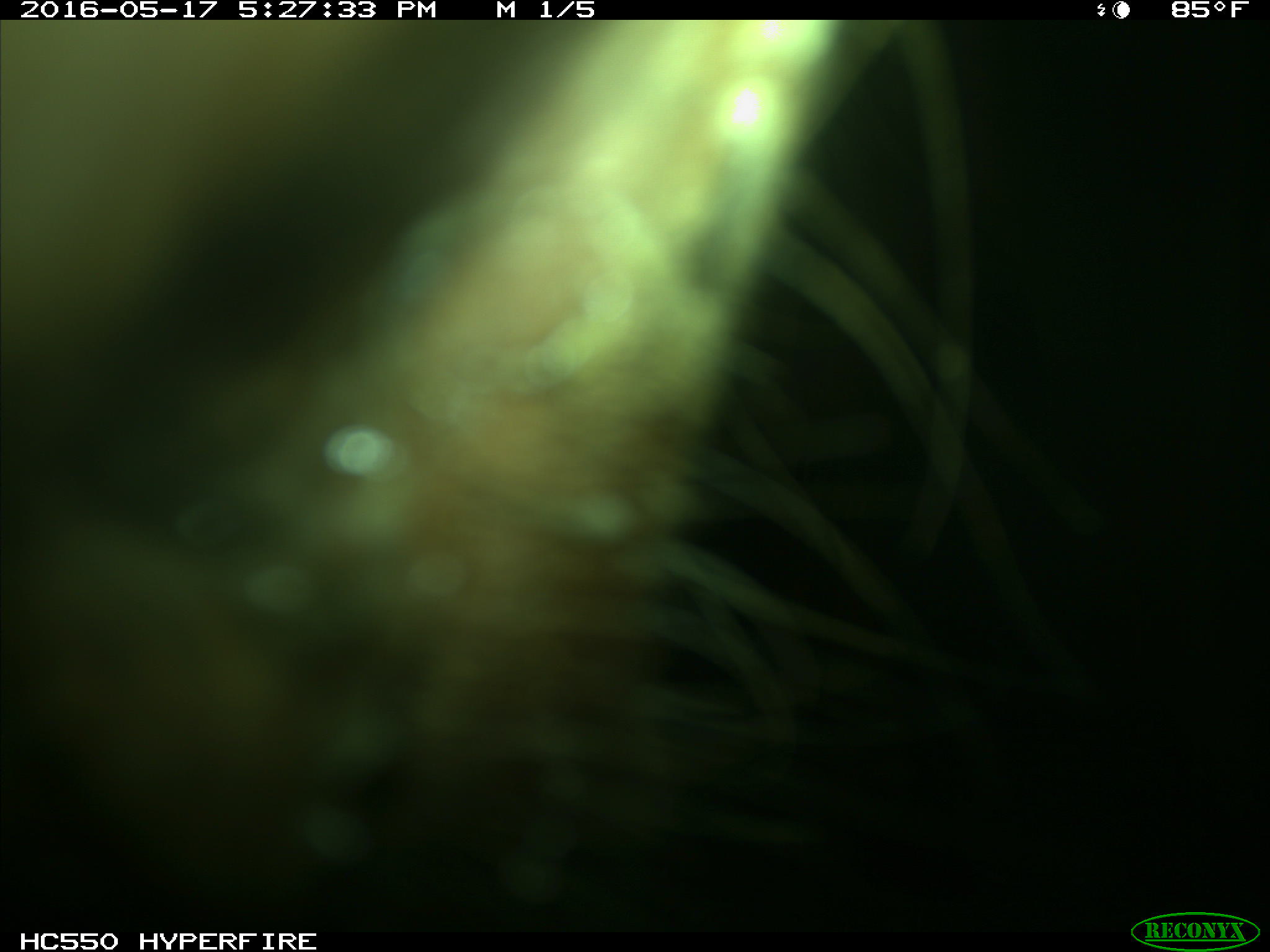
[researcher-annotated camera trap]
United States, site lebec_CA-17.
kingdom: Animalia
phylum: Chordata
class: Mammalia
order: Artiodactyla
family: Bovidae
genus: Bos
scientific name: Bos taurus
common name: domestic cow